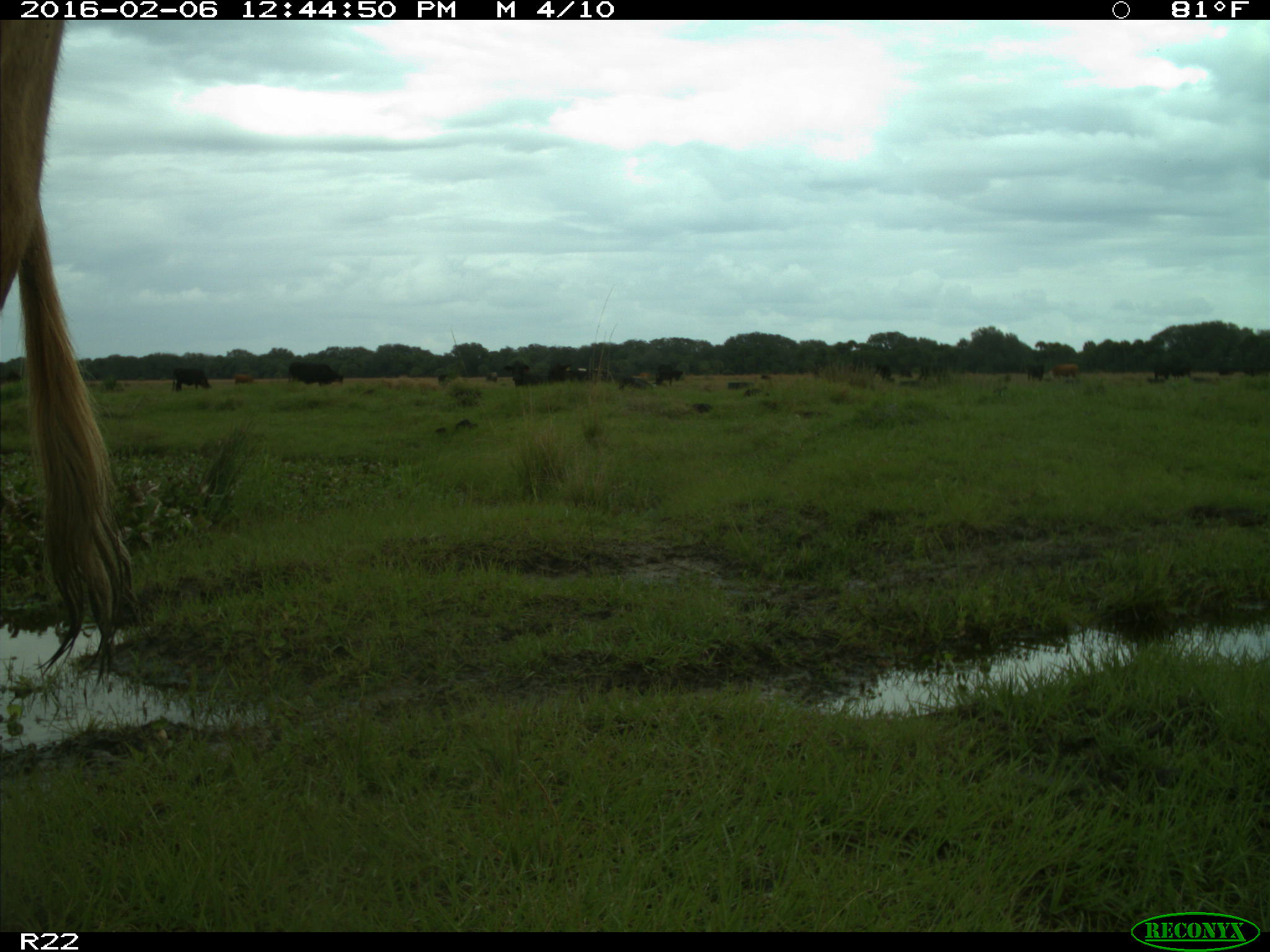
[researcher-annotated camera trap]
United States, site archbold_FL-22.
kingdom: Animalia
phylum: Chordata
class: Mammalia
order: Artiodactyla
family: Bovidae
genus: Bos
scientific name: Bos taurus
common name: domestic cow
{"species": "Bos taurus (domestic cow)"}